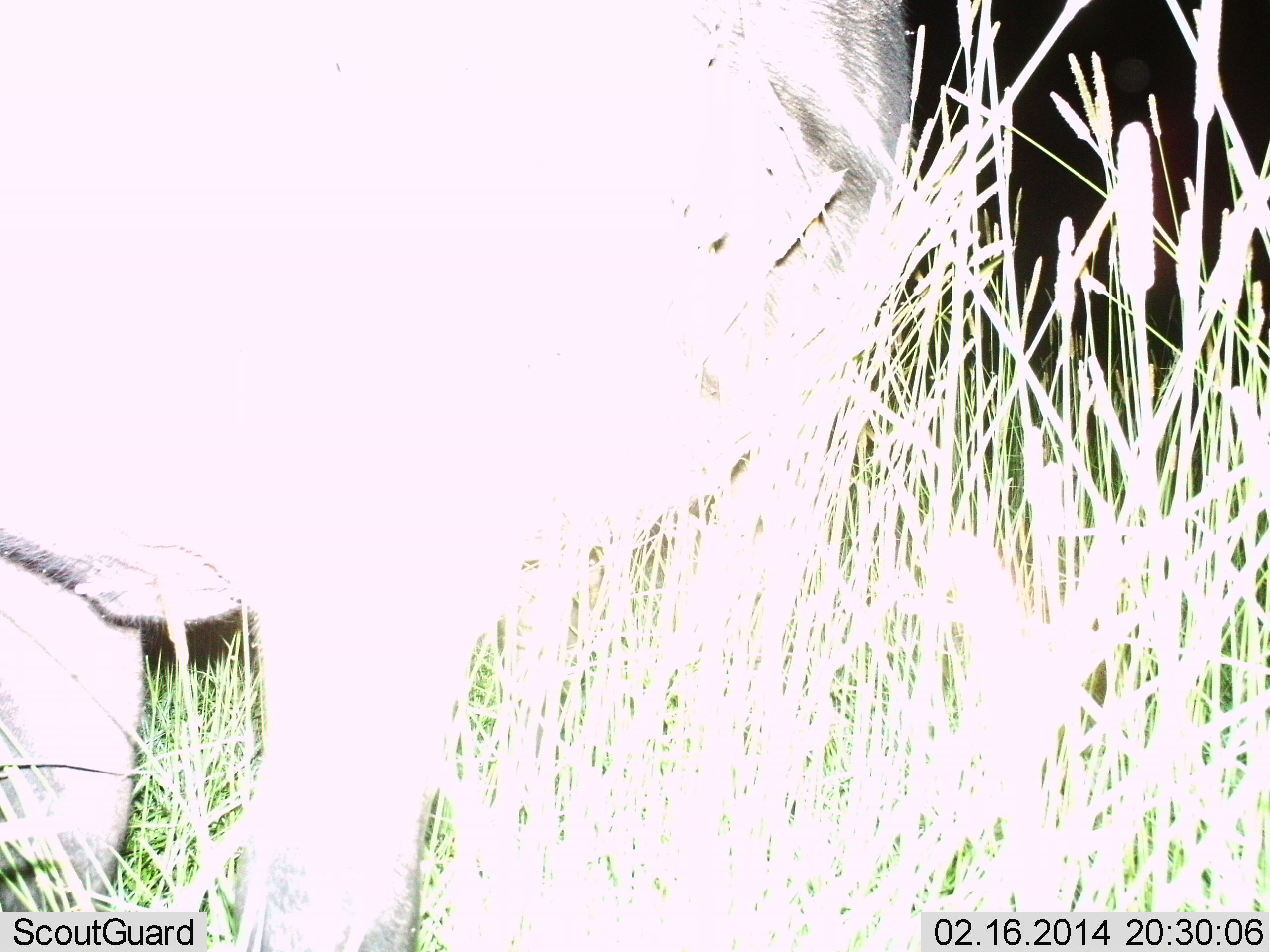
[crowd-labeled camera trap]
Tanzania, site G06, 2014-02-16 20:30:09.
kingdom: Animalia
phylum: Chordata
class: Mammalia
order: Artiodactyla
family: Bovidae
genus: Connochaetes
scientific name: Connochaetes taurinus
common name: blue wildebeest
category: wildebeest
Wildebeest (blue wildebeest) (Connochaetes taurinus), count 1. Behavior (volunteer vote fractions): standing 100%, resting 0%, moving 0%, interacting 0%. Young present (vote fraction): 0%. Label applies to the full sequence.